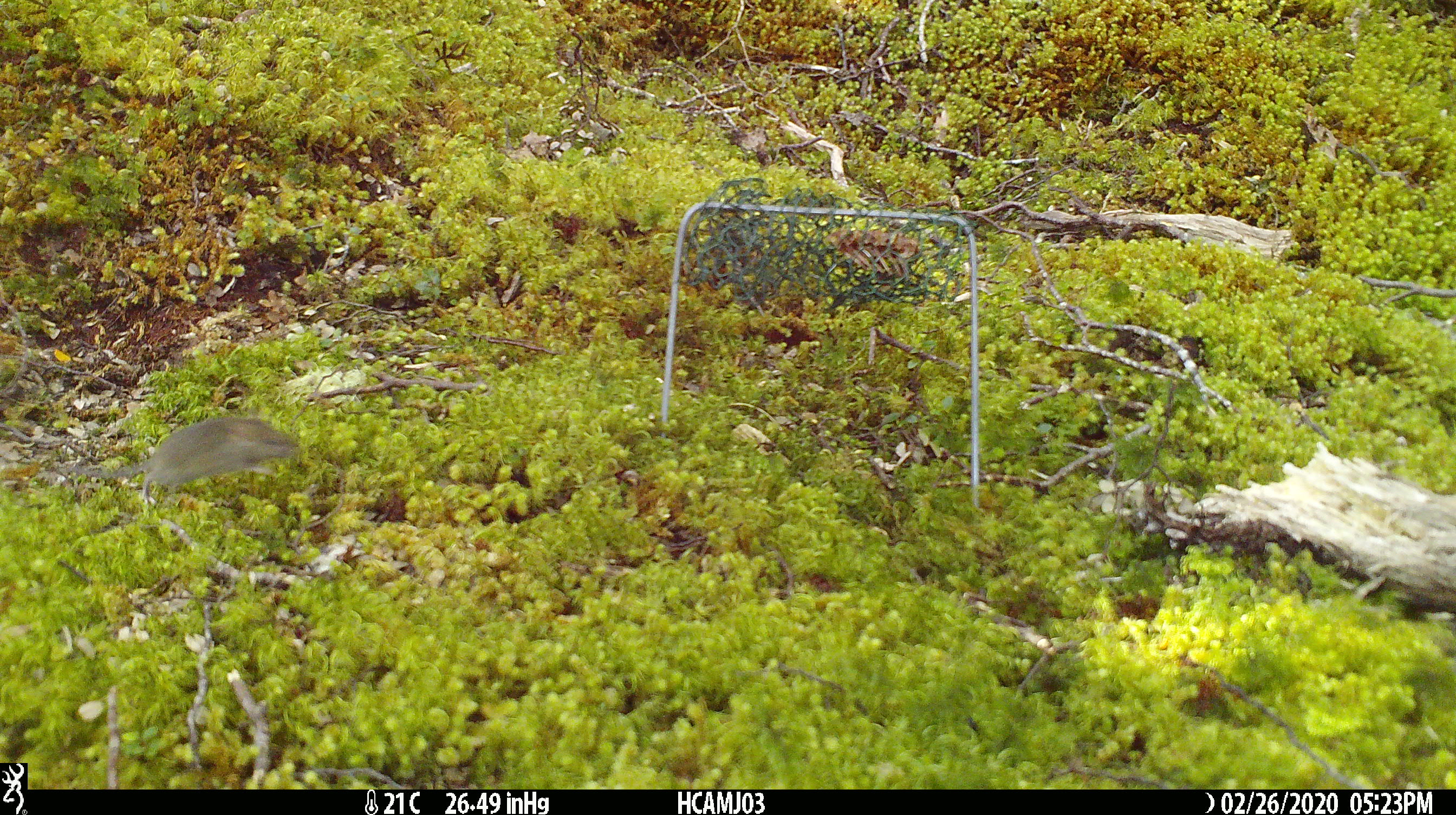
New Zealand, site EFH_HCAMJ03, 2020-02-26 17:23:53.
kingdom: Animalia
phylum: Chordata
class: Mammalia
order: Rodentia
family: Muridae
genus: Mus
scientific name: Mus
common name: mouse